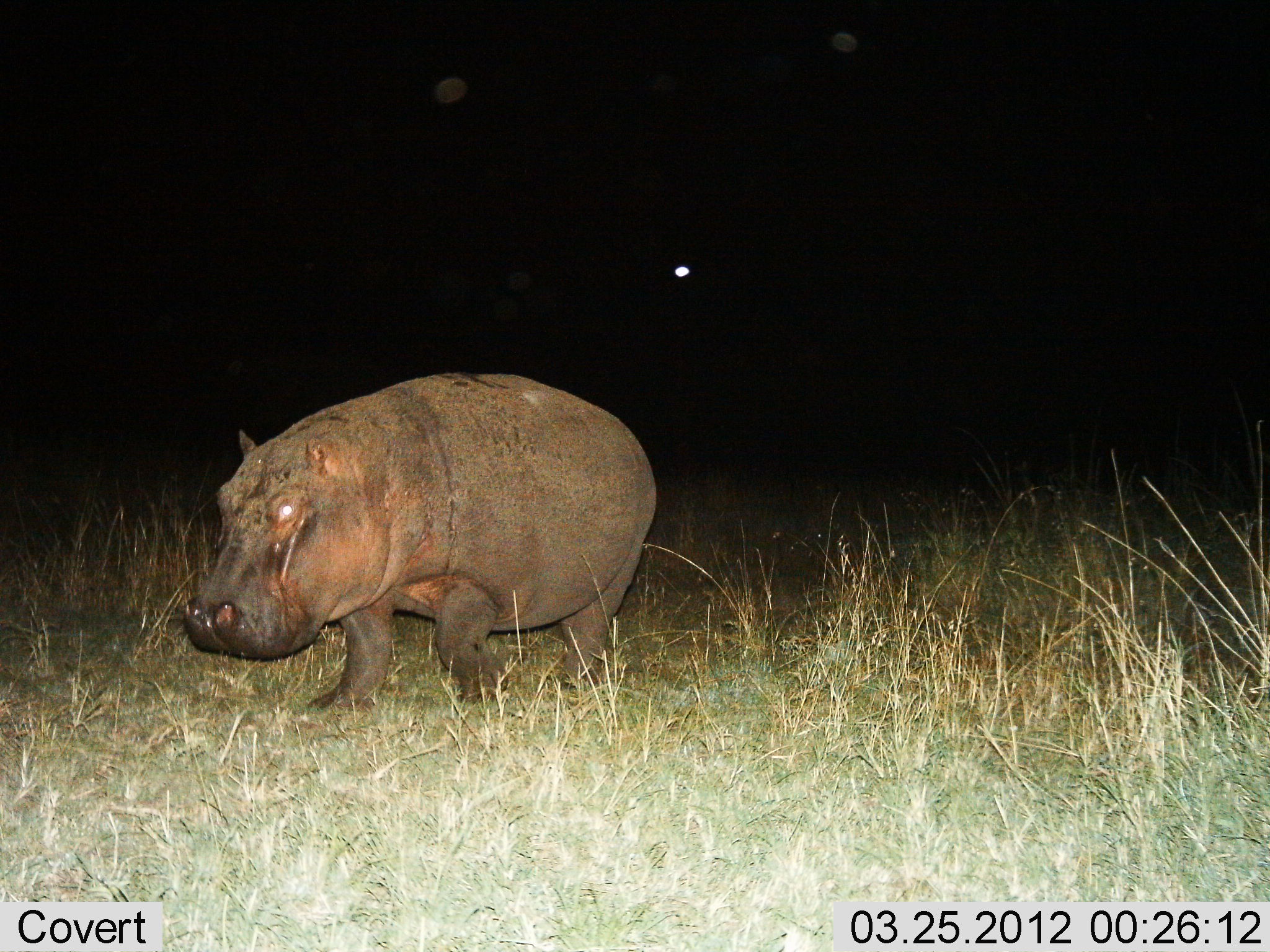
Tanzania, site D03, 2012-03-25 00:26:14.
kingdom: Animalia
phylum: Chordata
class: Mammalia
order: Artiodactyla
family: Hippopotamidae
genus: Hippopotamus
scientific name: Hippopotamus amphibius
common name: hippopotamus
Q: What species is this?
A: Hippopotamus (Hippopotamus amphibius).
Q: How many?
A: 1.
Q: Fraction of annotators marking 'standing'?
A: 17%.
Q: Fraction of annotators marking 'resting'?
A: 0%.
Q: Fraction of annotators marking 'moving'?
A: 83%.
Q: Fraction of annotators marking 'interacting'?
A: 0%.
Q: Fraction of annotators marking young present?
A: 0%.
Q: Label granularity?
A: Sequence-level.